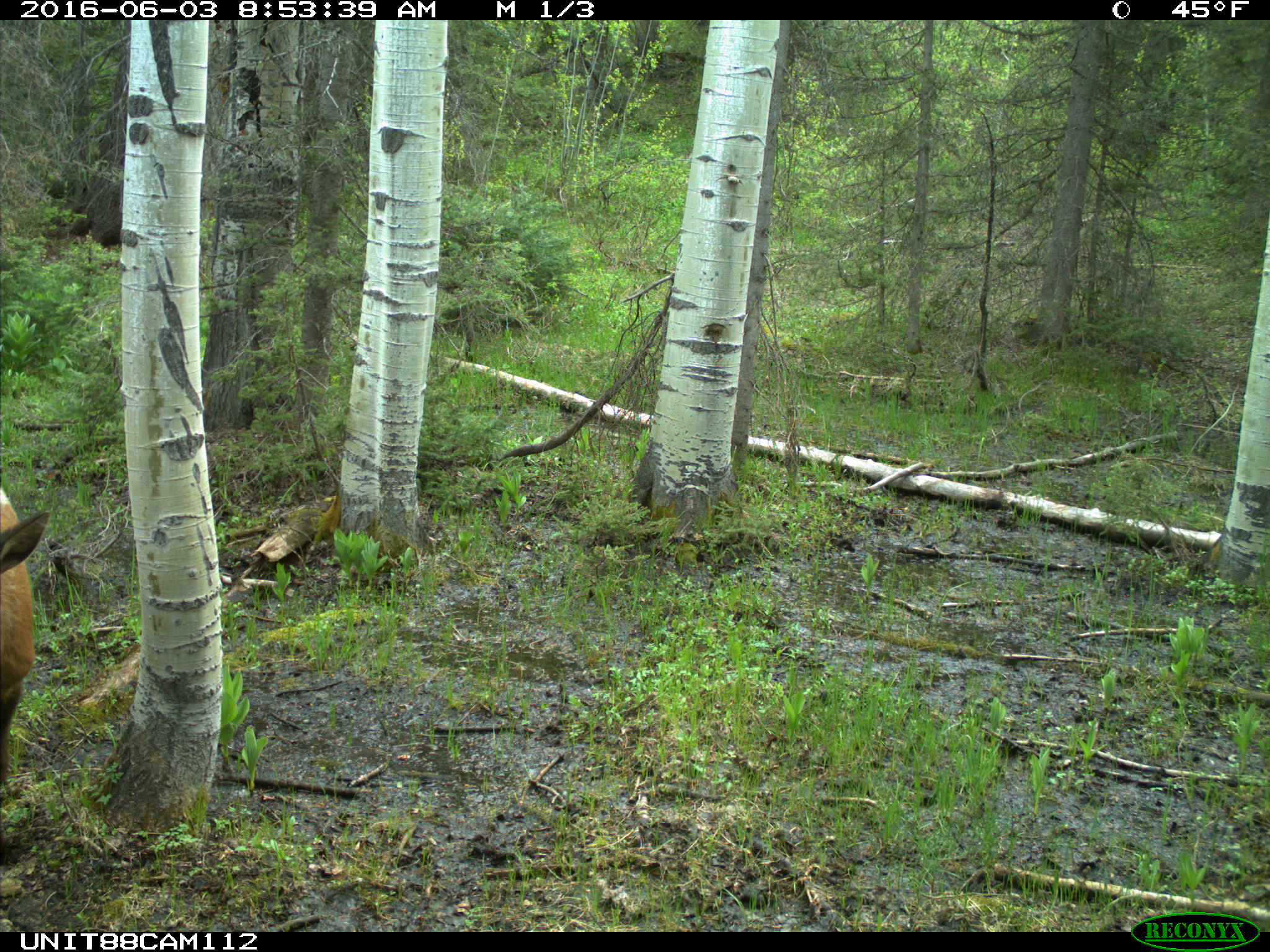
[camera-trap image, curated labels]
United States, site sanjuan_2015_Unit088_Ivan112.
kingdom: Animalia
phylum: Chordata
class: Mammalia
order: Artiodactyla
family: Cervidae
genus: Cervus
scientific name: Cervus elaphus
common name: red deer